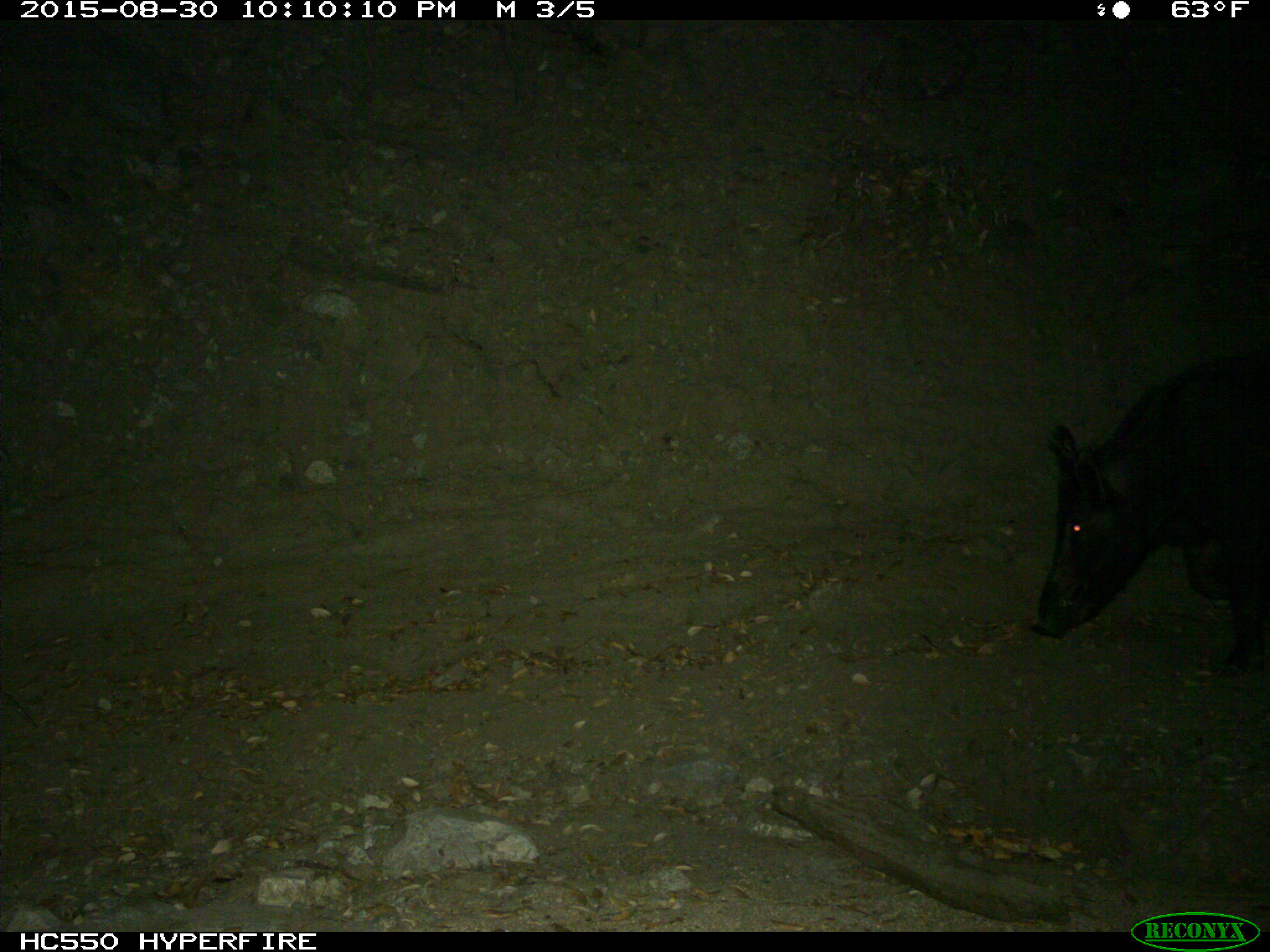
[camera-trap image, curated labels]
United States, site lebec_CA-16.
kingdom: Animalia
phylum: Chordata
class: Mammalia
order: Artiodactyla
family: Suidae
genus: Sus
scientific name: Sus scrofa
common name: wild boar